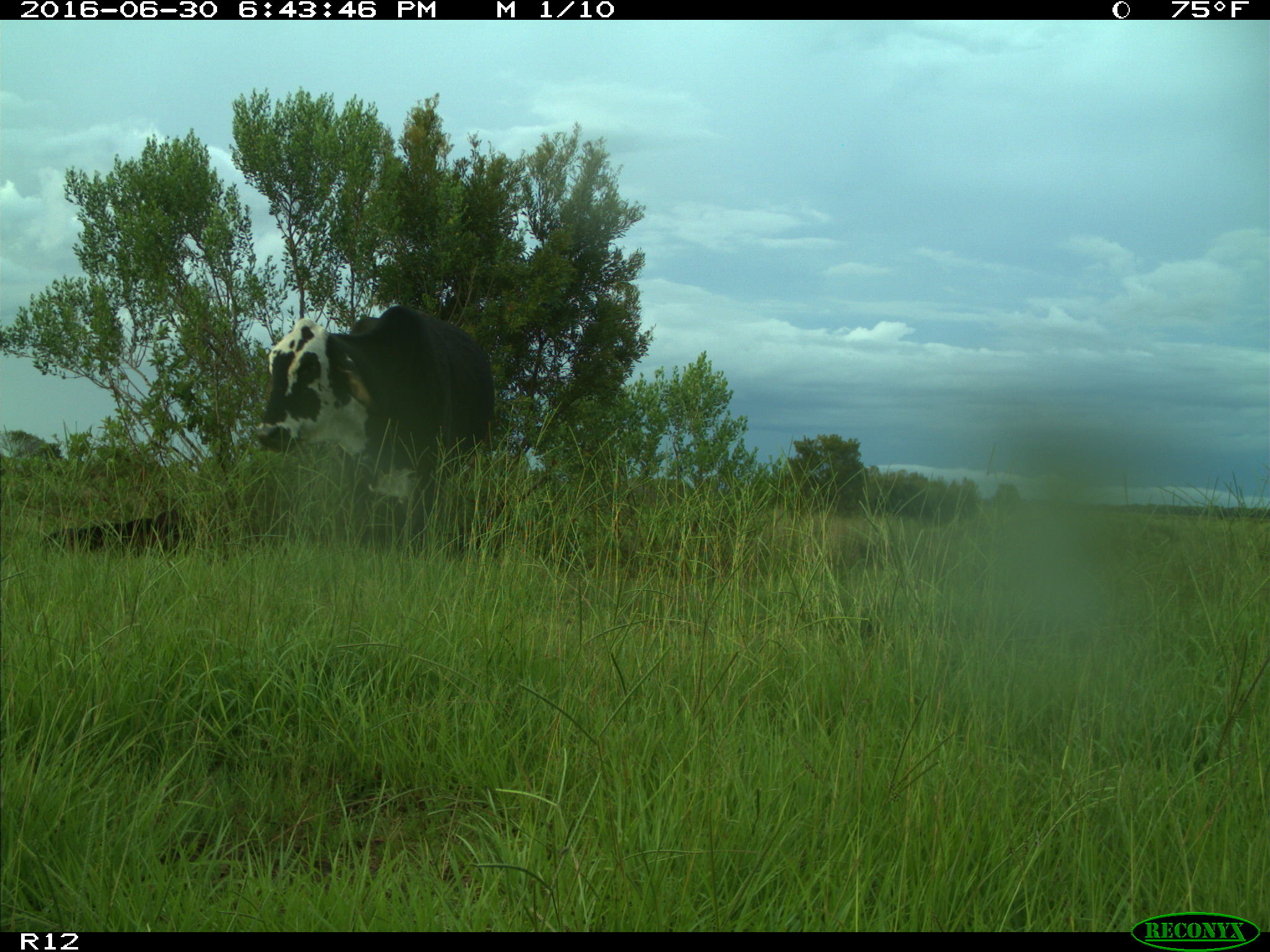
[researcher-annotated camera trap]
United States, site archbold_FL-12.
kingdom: Animalia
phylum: Chordata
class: Mammalia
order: Artiodactyla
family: Bovidae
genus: Bos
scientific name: Bos taurus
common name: domestic cow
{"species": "Bos taurus (domestic cow)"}